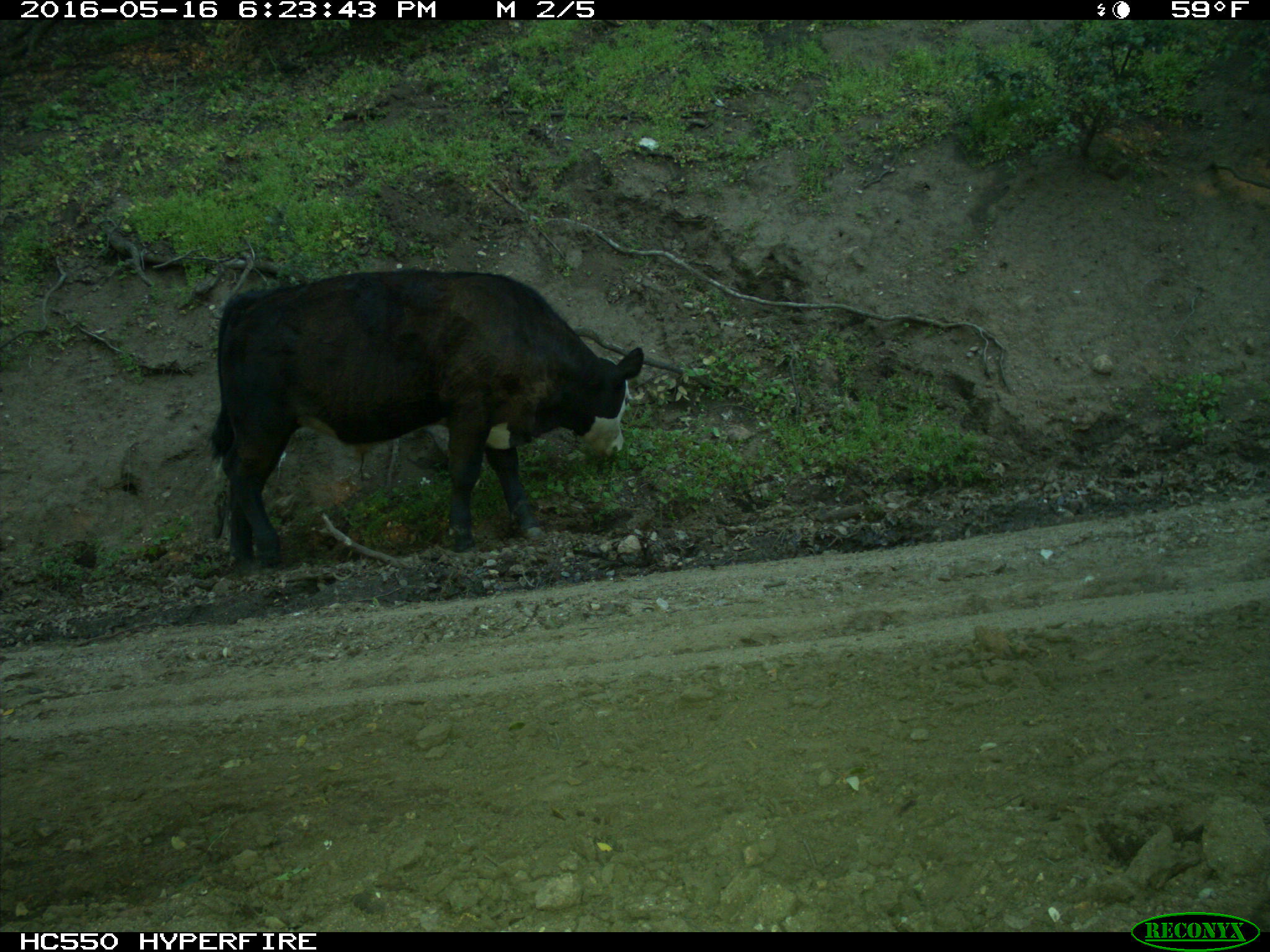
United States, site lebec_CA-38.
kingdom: Animalia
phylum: Chordata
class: Mammalia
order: Artiodactyla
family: Bovidae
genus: Bos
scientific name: Bos taurus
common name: domestic cow